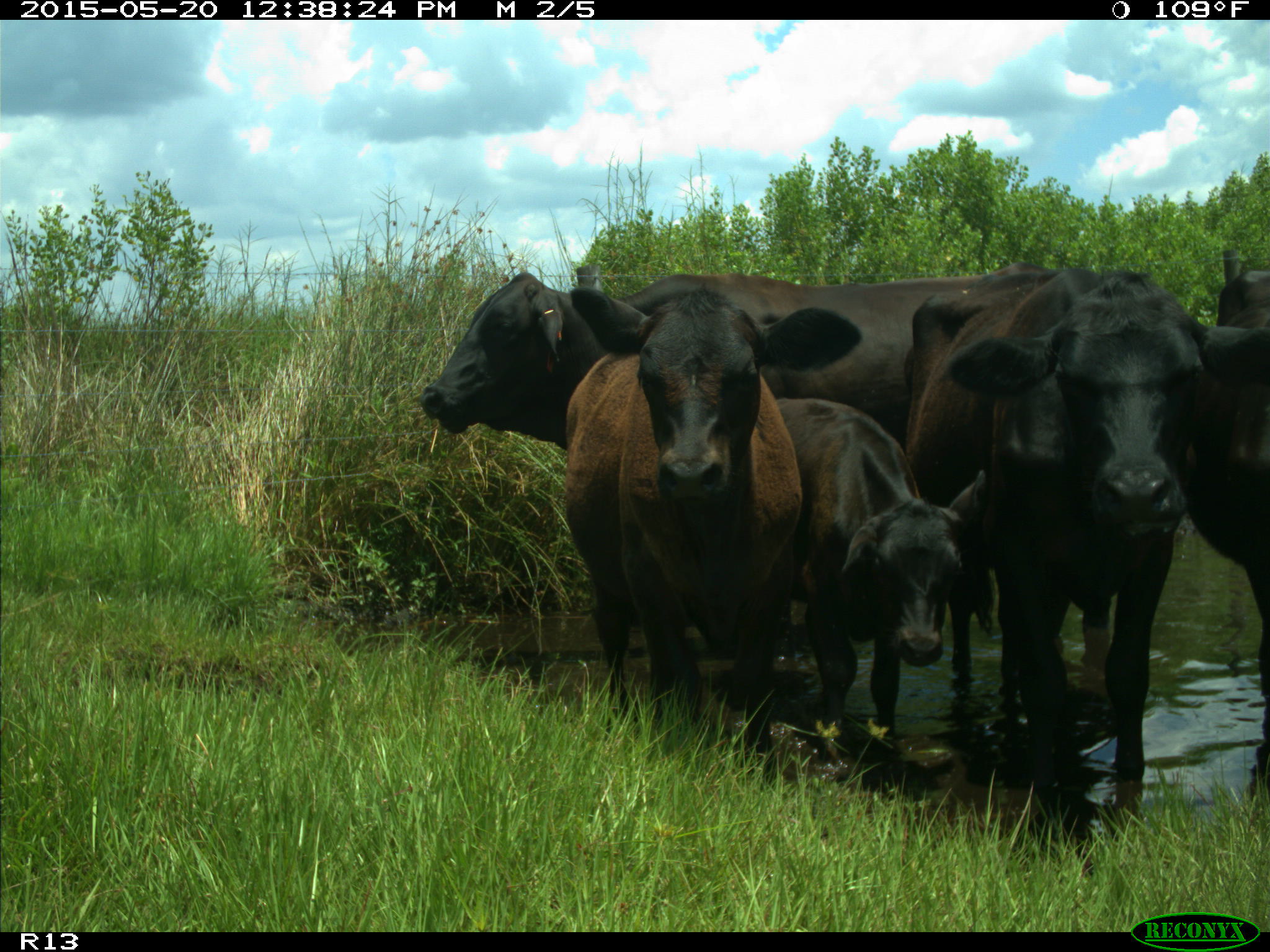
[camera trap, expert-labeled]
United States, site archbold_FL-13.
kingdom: Animalia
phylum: Chordata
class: Mammalia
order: Artiodactyla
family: Bovidae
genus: Bos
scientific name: Bos taurus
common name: domestic cow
Bos taurus (domestic cow).